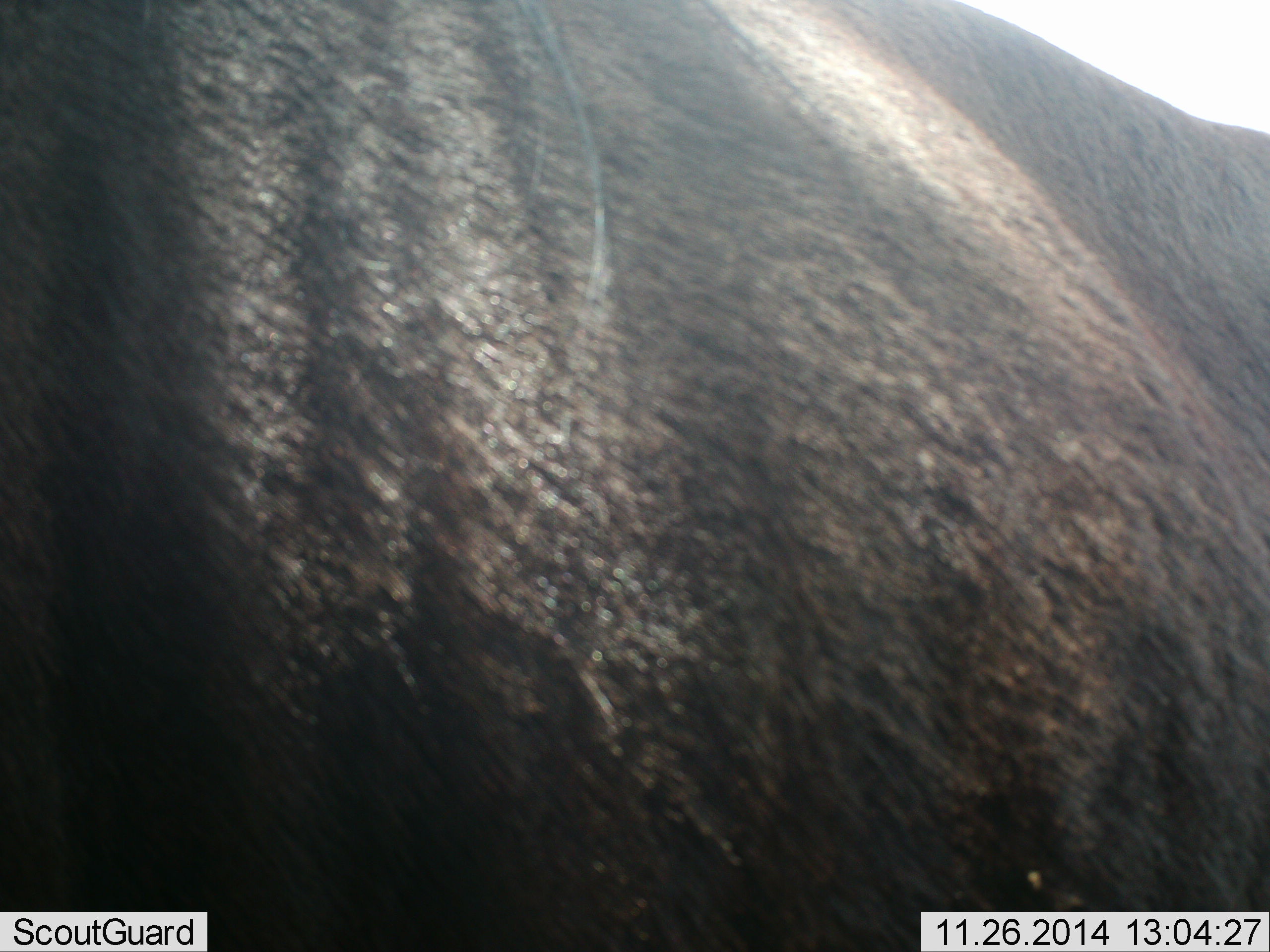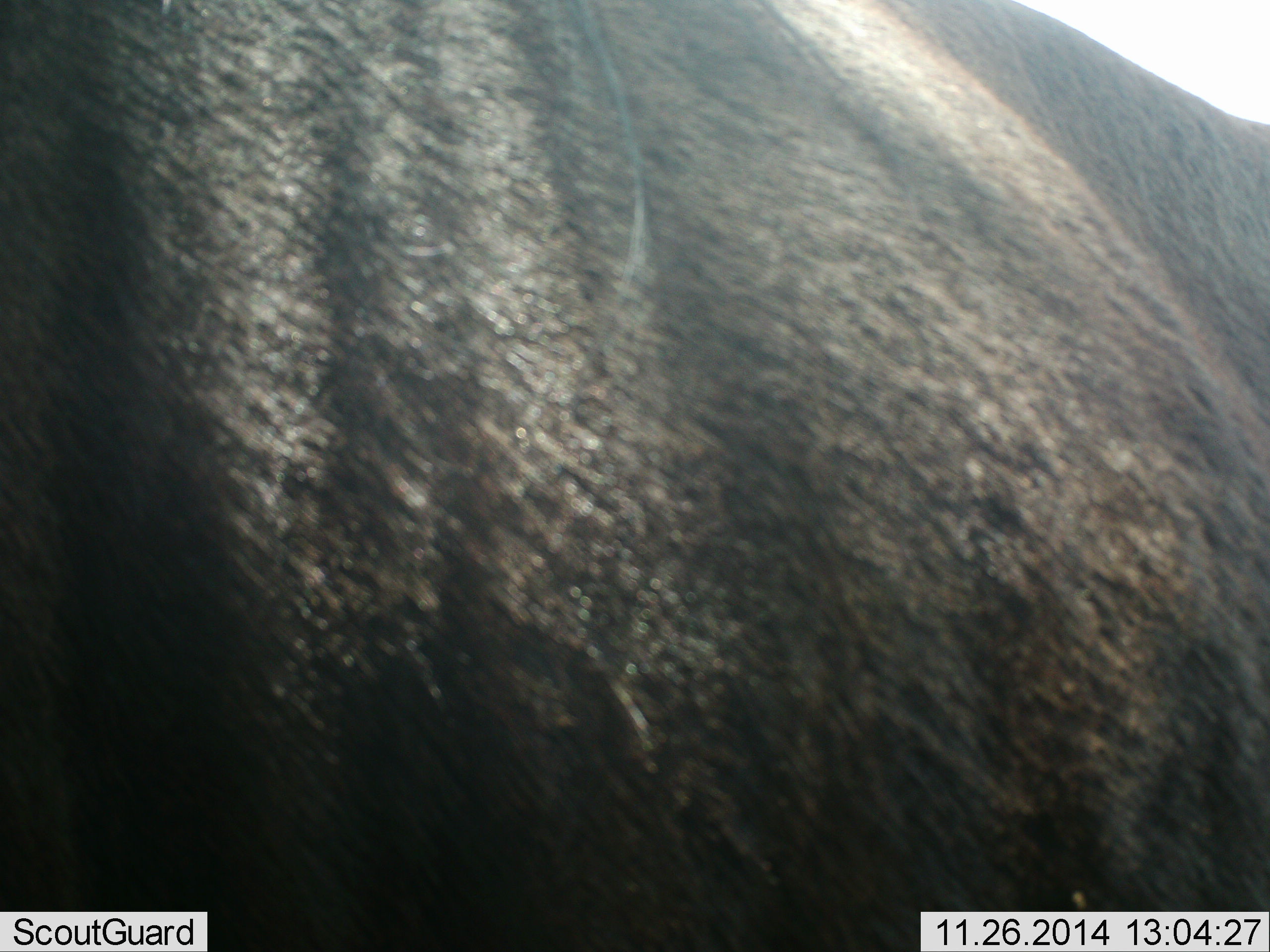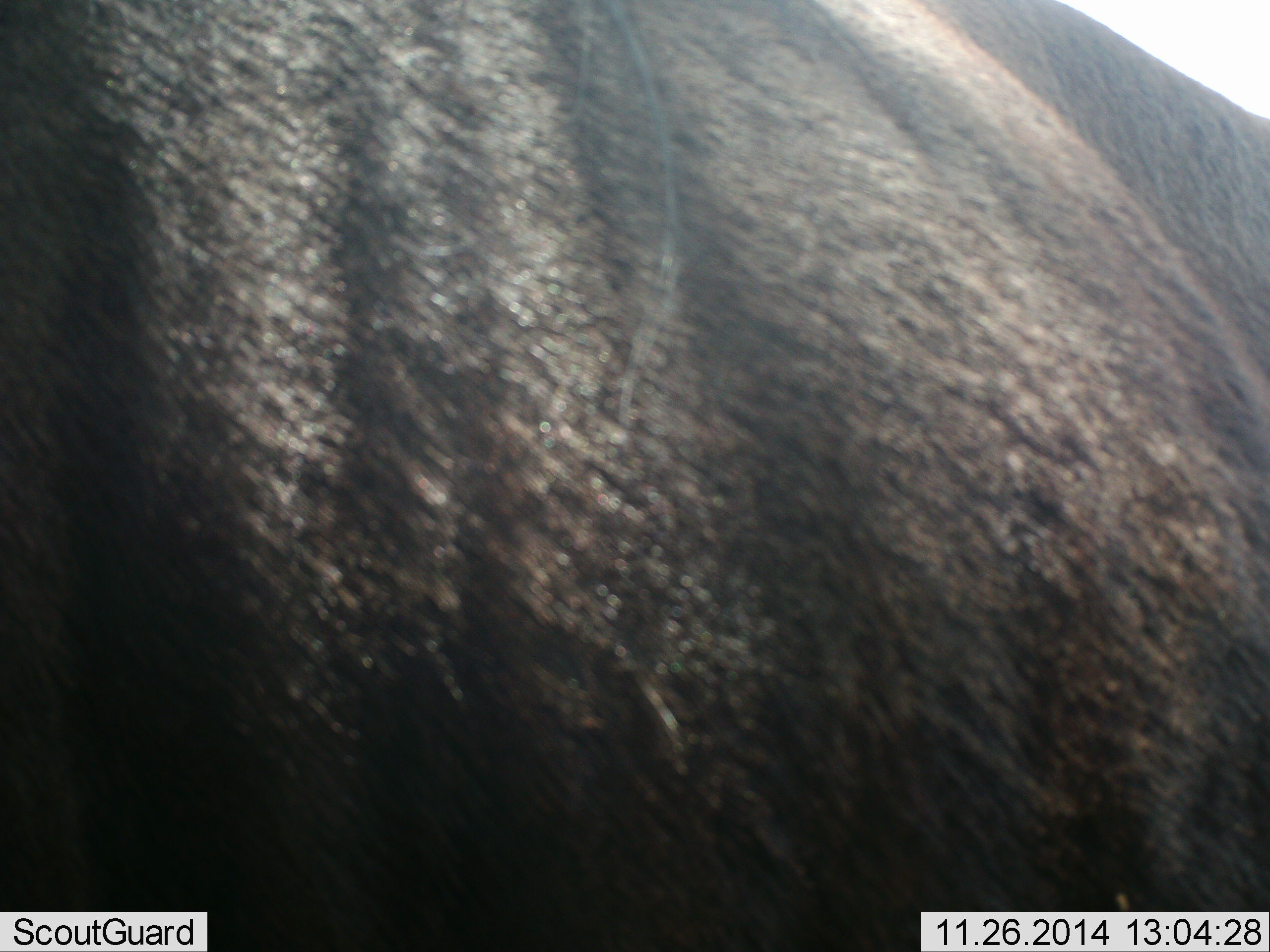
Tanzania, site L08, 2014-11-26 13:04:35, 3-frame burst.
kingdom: Animalia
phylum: Chordata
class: Mammalia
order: Artiodactyla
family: Bovidae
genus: Connochaetes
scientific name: Connochaetes taurinus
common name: blue wildebeest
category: wildebeest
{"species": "wildebeest (blue wildebeest) (Connochaetes taurinus)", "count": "1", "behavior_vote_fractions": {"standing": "100%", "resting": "0%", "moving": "0%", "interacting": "0%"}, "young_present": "0%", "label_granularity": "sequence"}